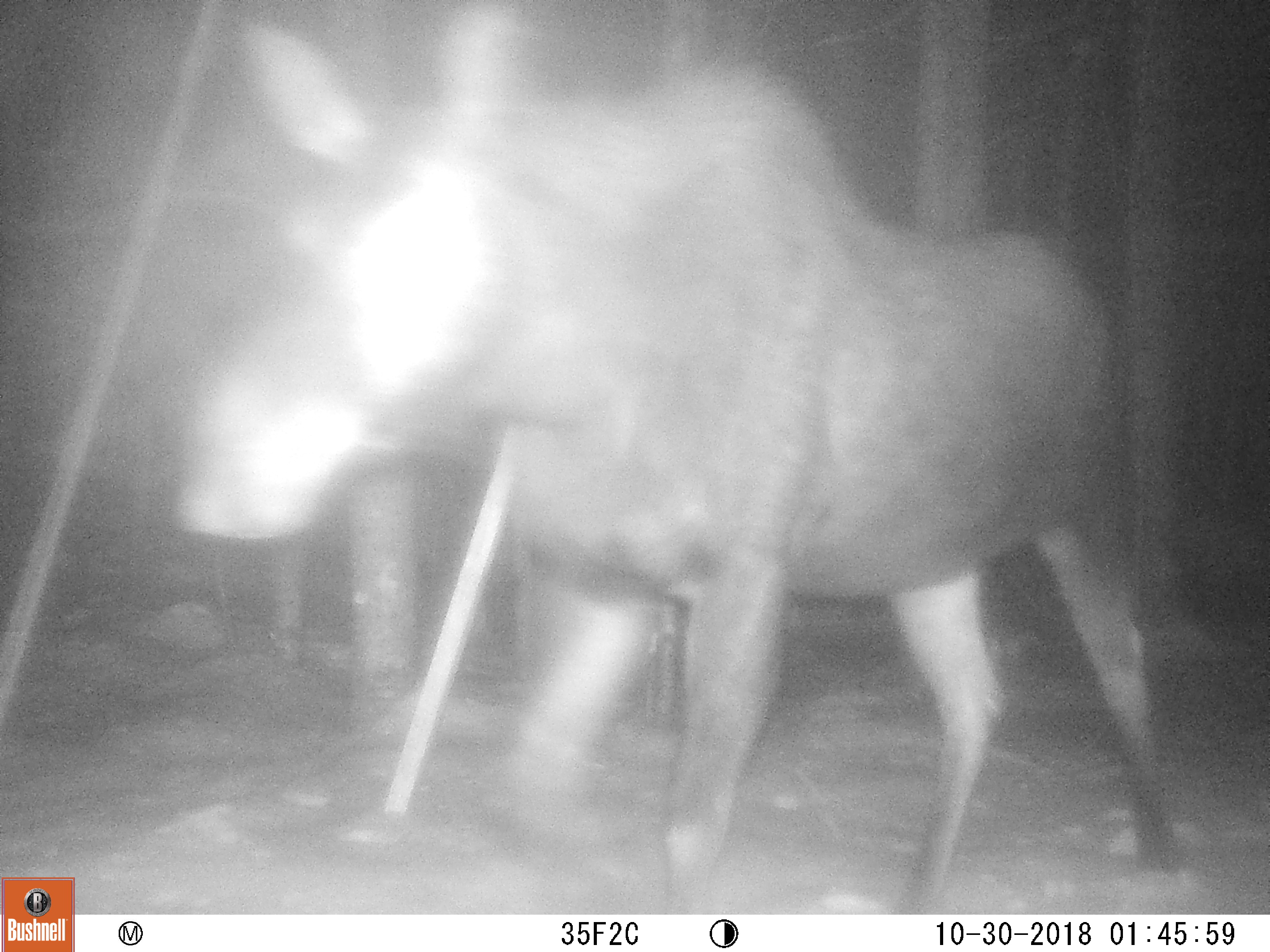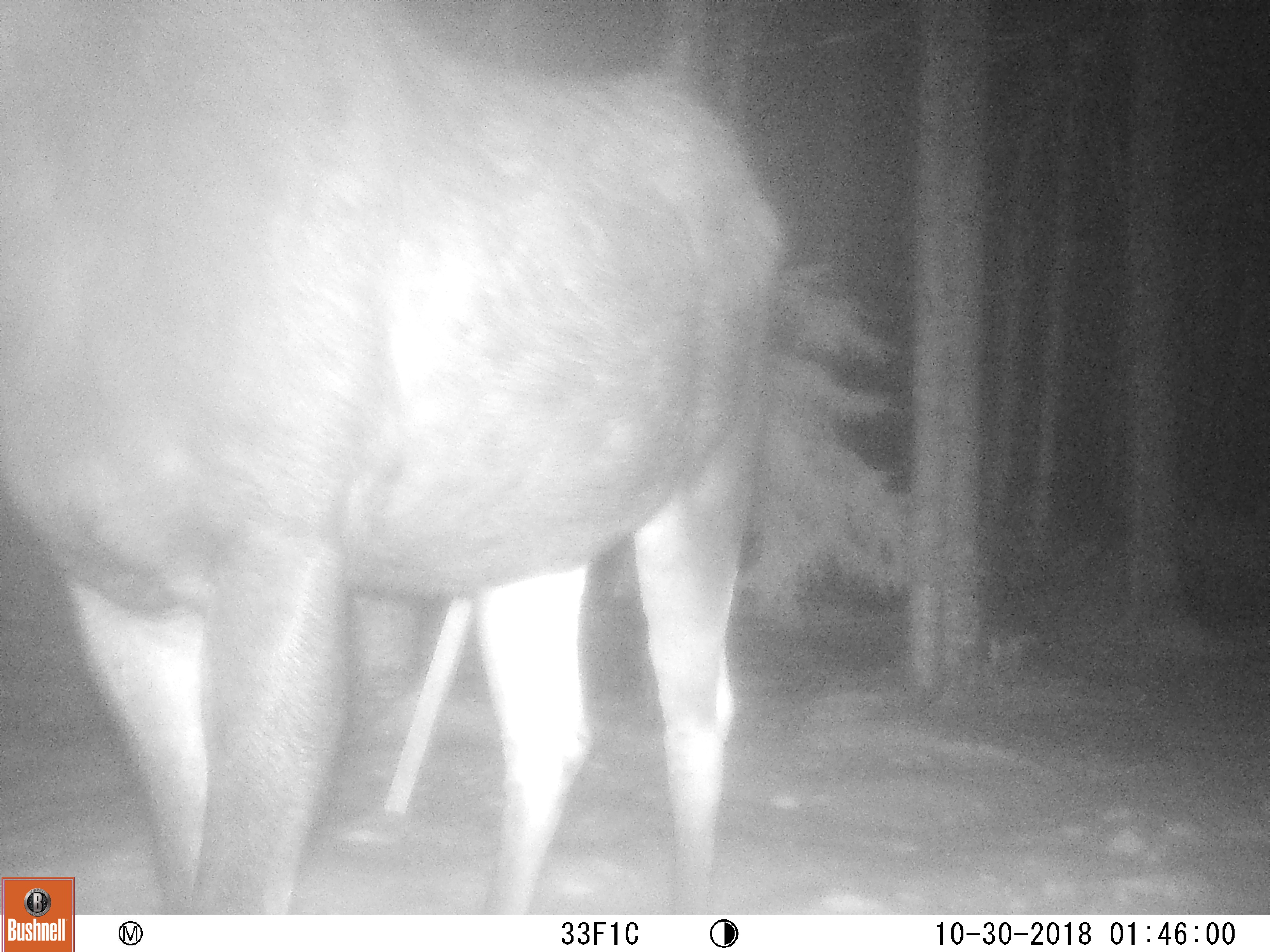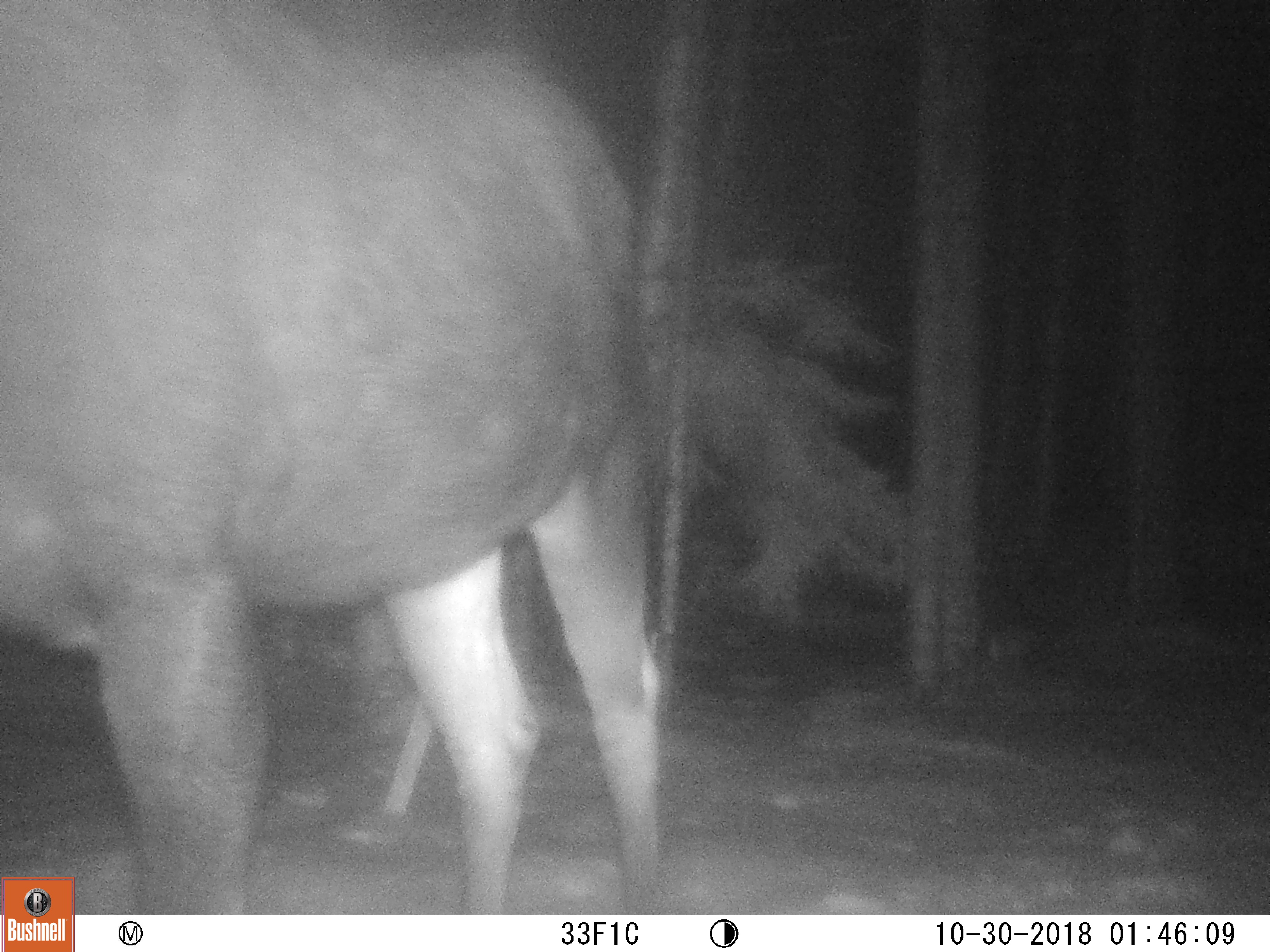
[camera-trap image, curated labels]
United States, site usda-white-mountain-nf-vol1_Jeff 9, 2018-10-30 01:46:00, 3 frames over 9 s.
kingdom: Animalia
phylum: Chordata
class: Mammalia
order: Artiodactyla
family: Cervidae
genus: Alces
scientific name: Alces alces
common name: moose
Moose (Alces alces).